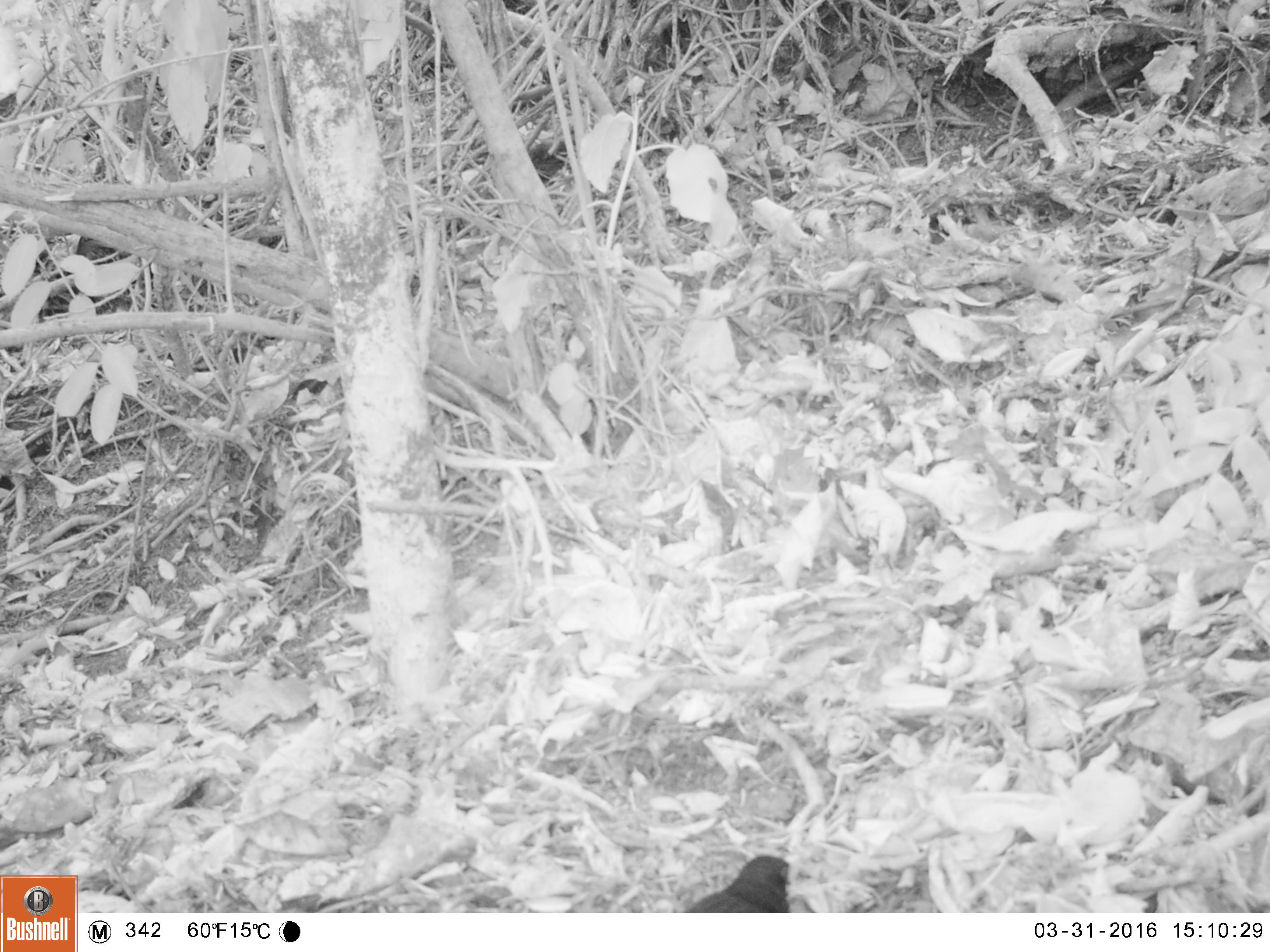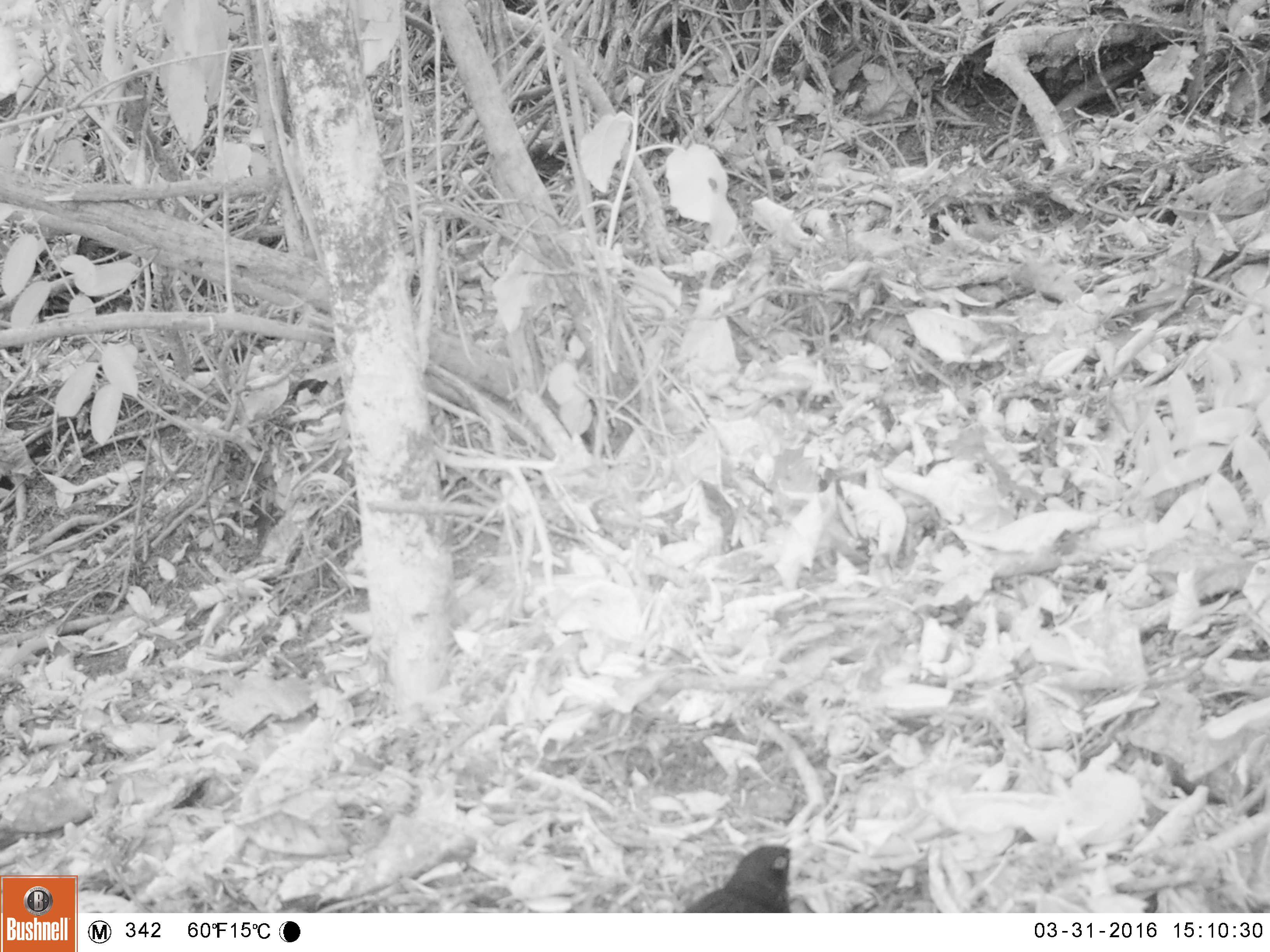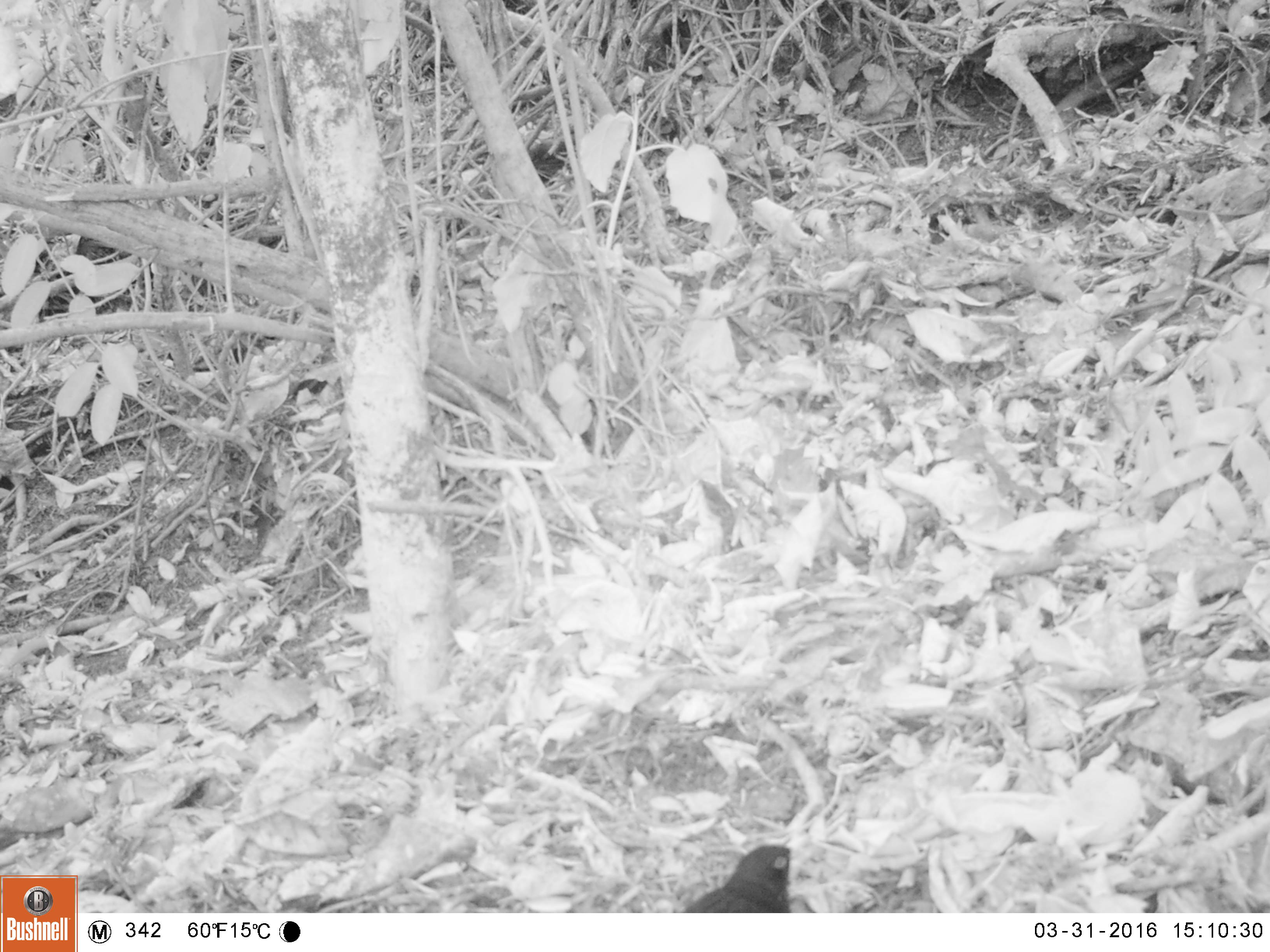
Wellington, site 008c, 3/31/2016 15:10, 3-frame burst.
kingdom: Animalia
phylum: Chordata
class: Aves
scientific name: Aves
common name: bird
Bird (Aves).